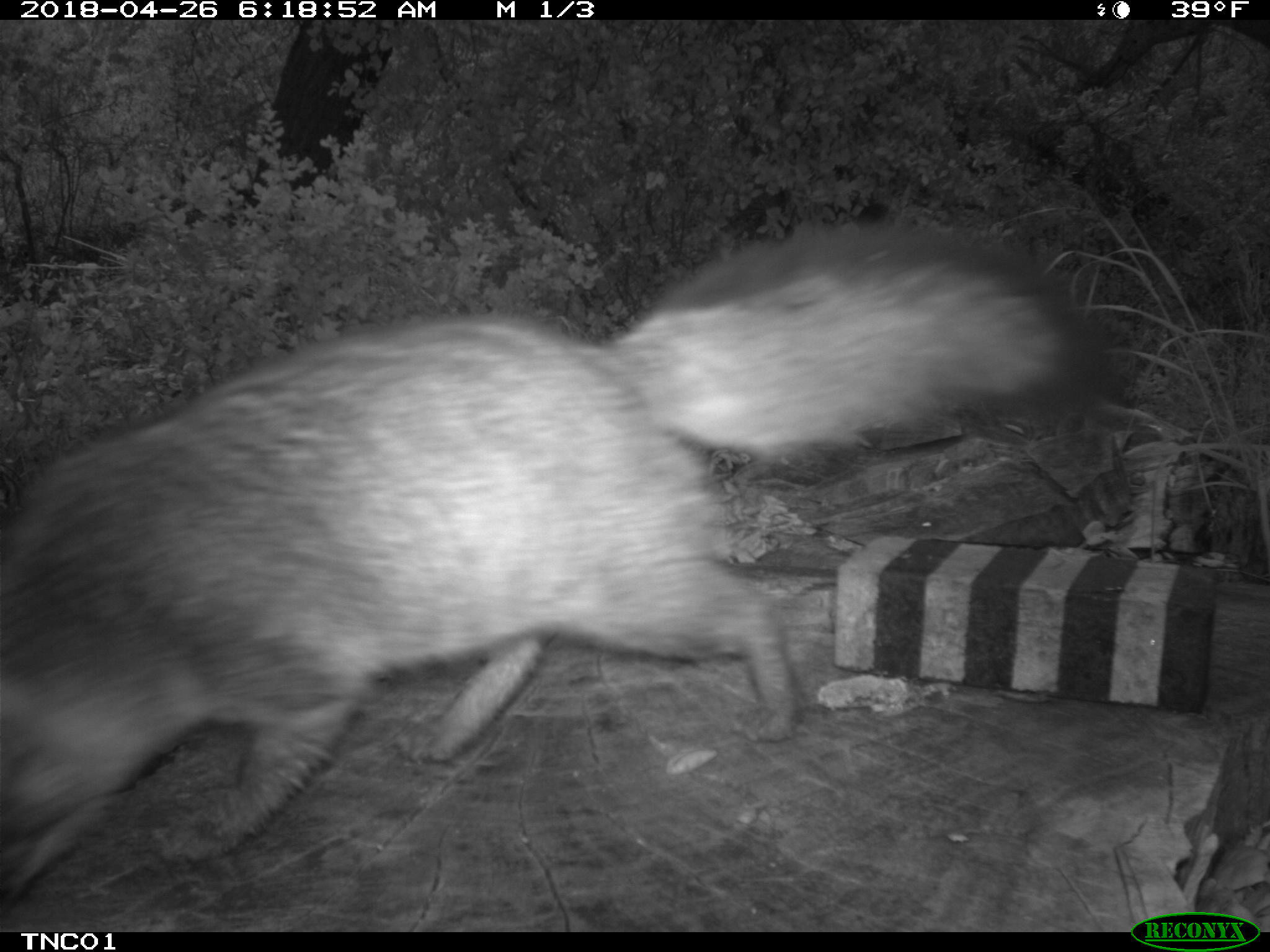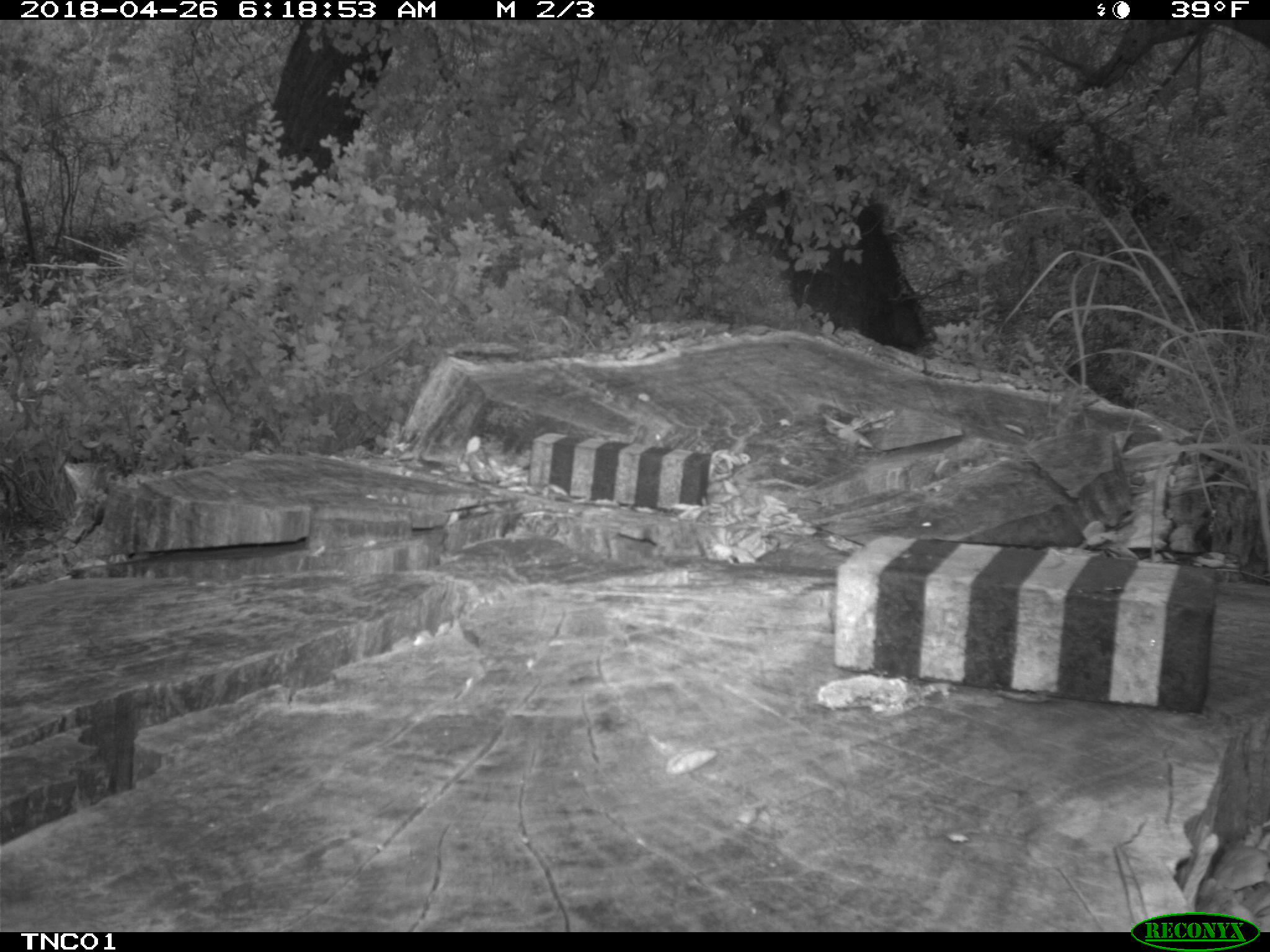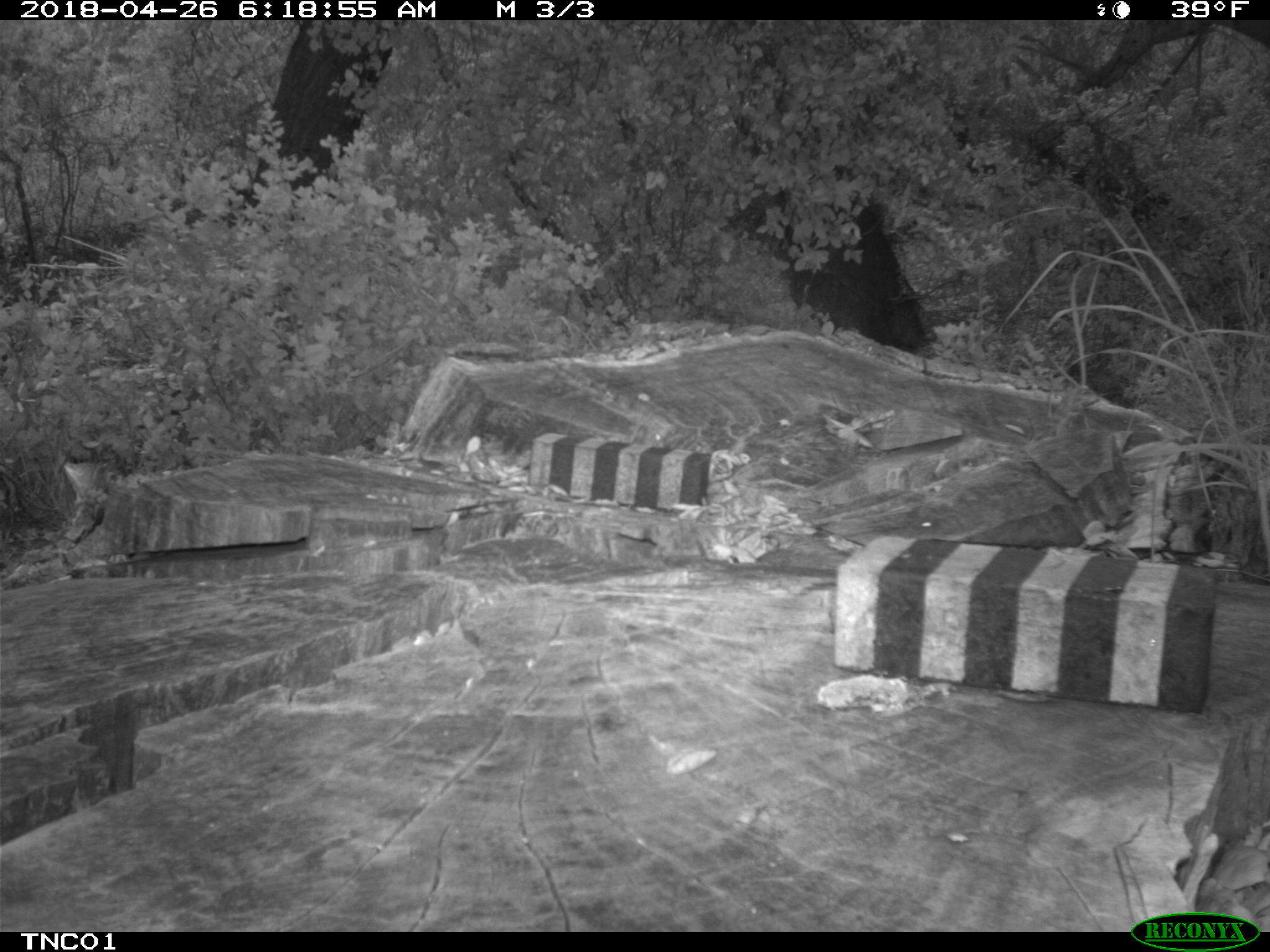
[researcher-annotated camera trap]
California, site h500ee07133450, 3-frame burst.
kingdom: Animalia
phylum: Chordata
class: Mammalia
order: Carnivora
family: Canidae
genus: Urocyon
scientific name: Urocyon littoralis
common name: island fox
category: fox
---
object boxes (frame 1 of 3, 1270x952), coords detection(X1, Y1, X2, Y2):
fox: detection(0, 215, 1132, 901)